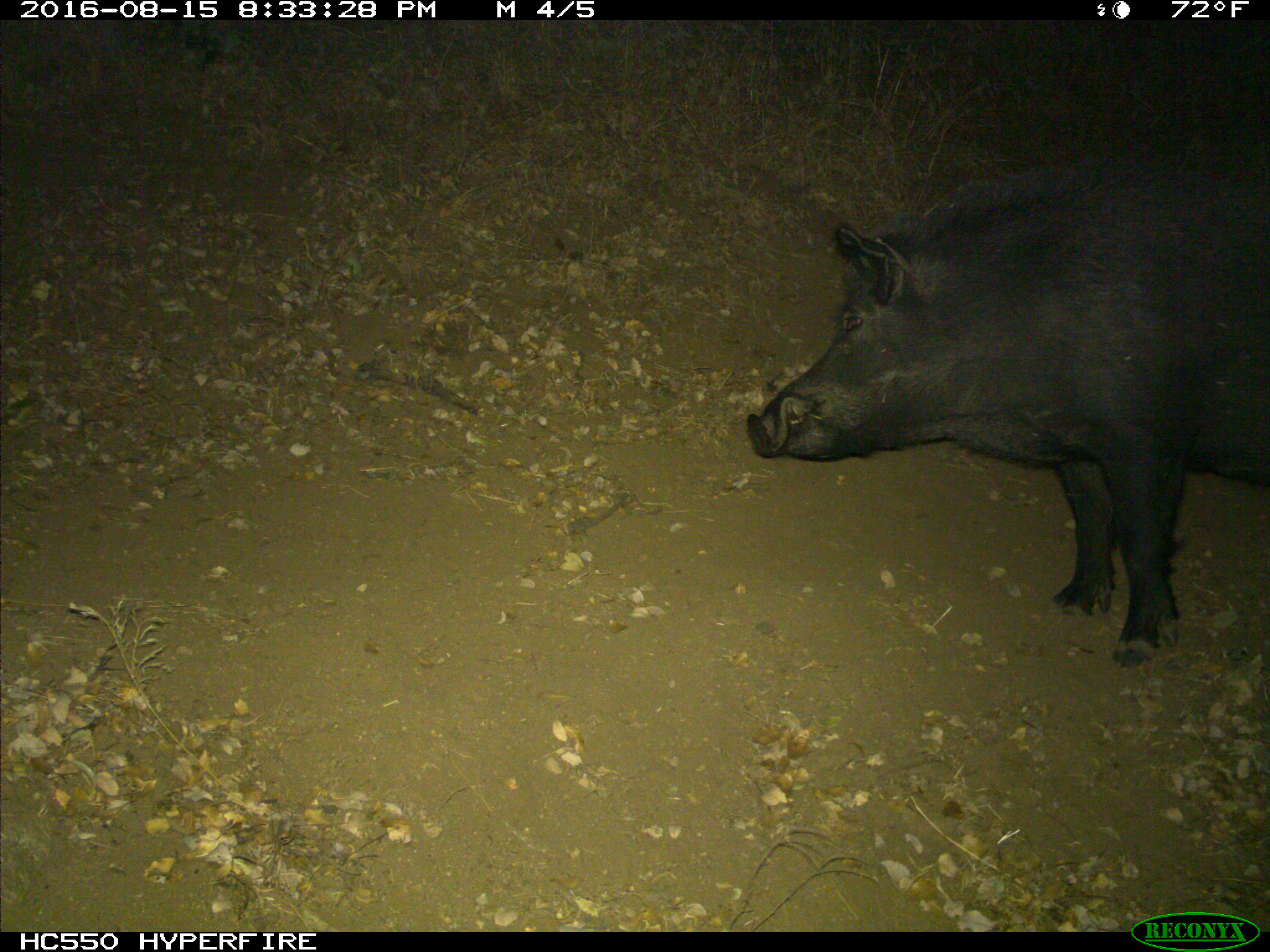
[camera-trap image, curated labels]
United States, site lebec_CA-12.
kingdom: Animalia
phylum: Chordata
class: Mammalia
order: Artiodactyla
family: Suidae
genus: Sus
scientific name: Sus scrofa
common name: wild boar